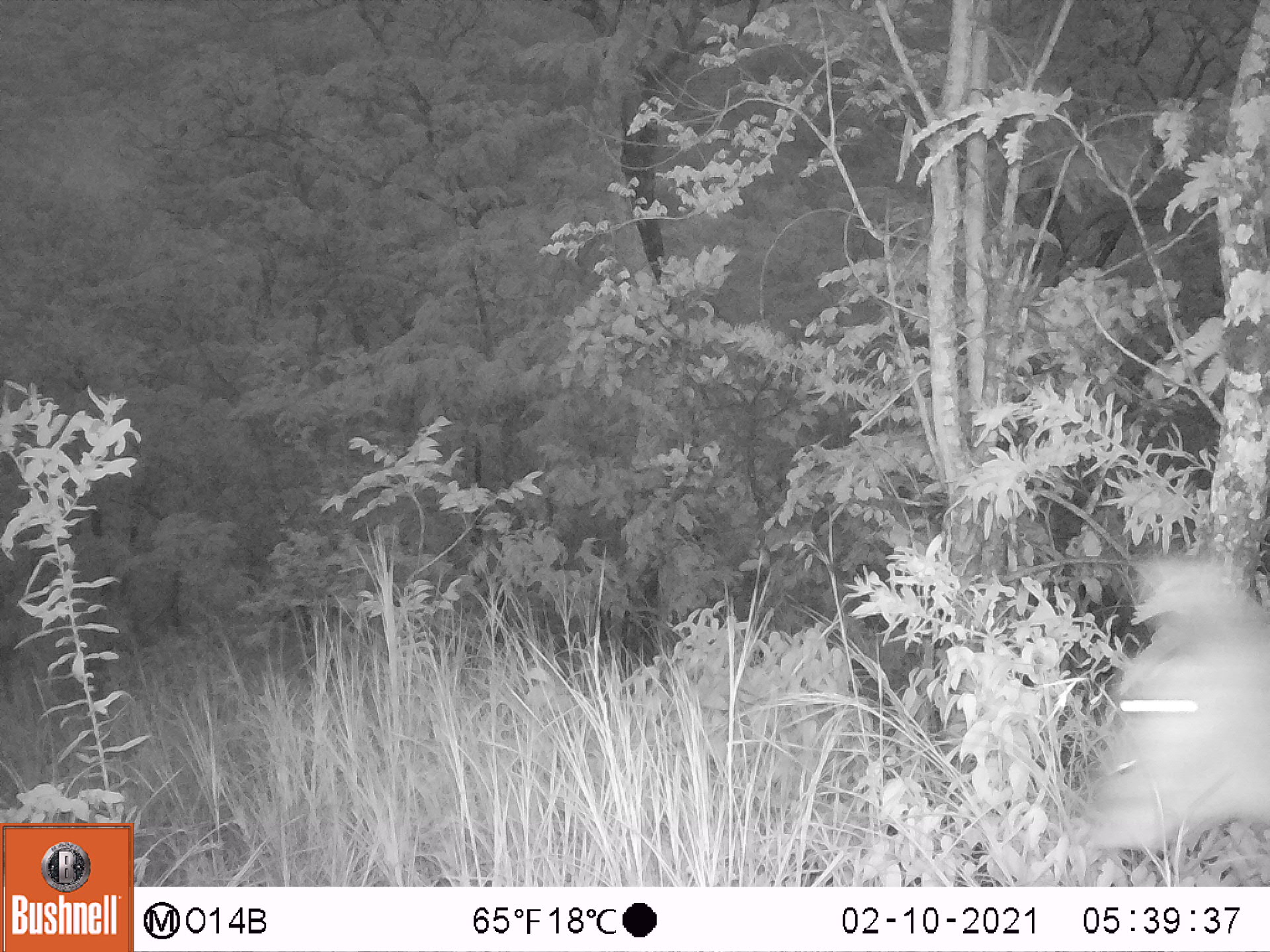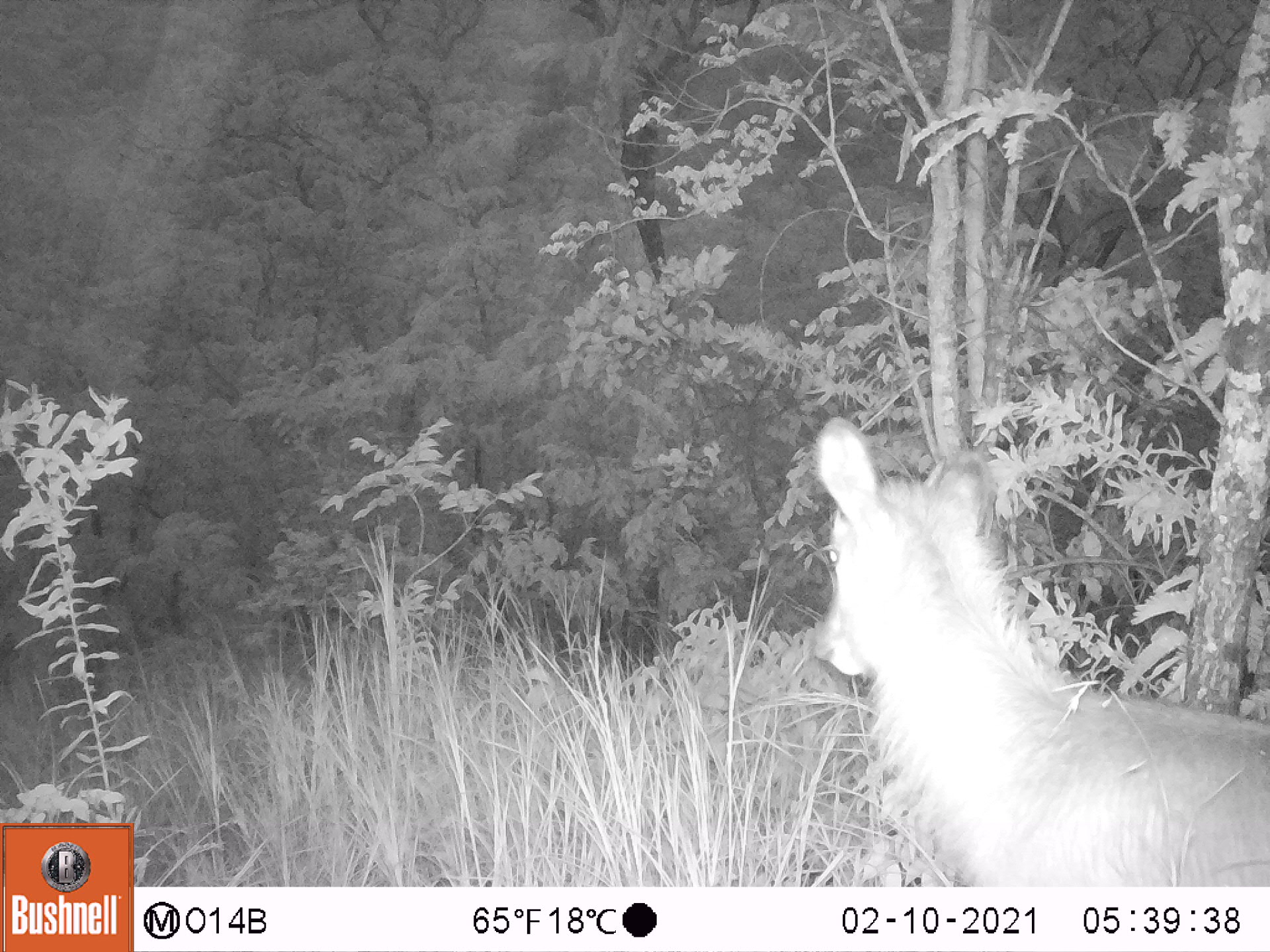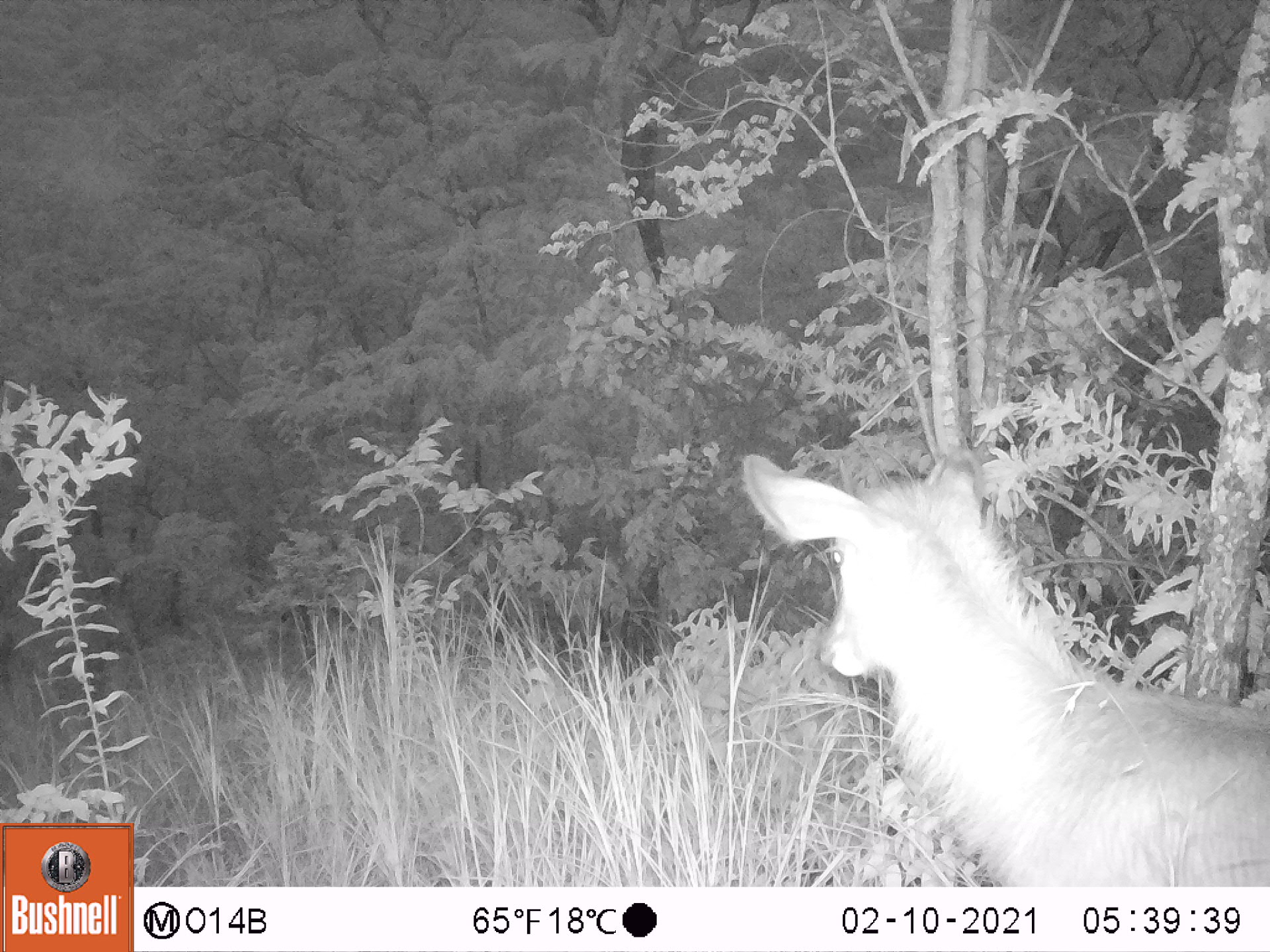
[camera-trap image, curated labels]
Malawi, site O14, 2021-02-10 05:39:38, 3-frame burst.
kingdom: Animalia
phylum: Chordata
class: Mammalia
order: Artiodactyla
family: Bovidae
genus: Kobus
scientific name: Kobus ellipsiprymnus ellipsiprymnus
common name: common waterbuck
Common waterbuck (Kobus ellipsiprymnus ellipsiprymnus), count 1.